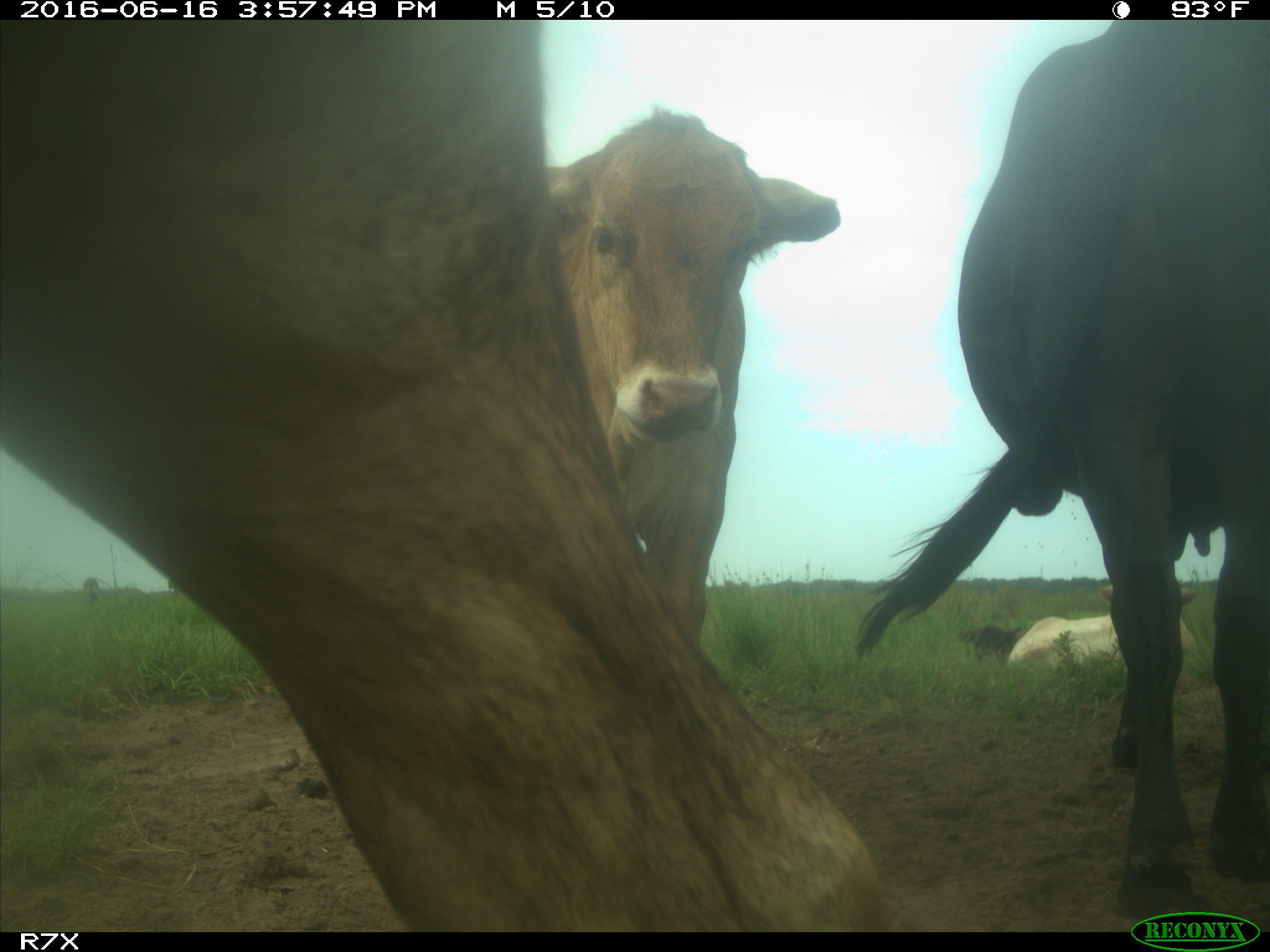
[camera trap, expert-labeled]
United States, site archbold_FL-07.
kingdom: Animalia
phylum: Chordata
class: Mammalia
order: Artiodactyla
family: Bovidae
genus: Bos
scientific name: Bos taurus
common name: domestic cow